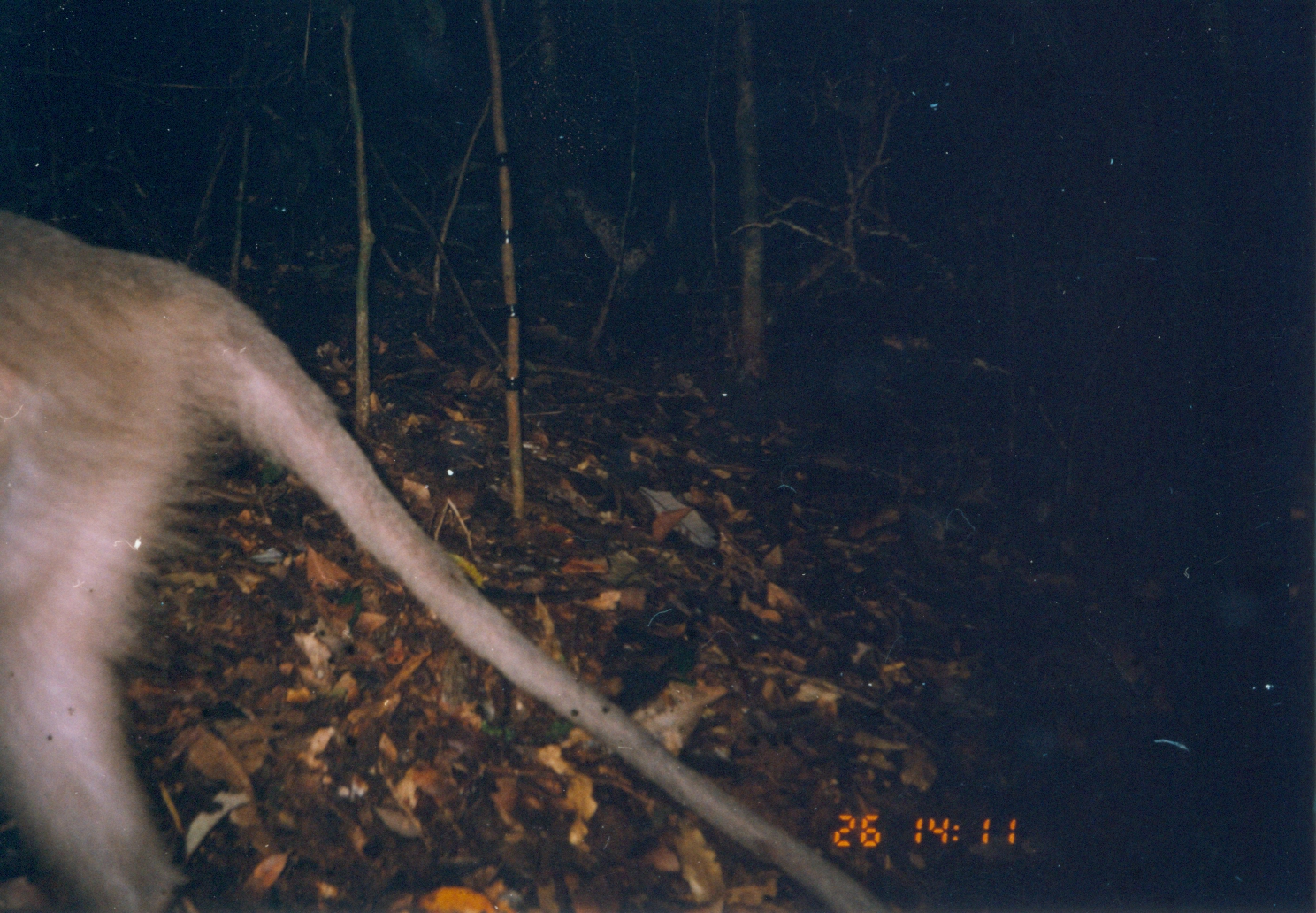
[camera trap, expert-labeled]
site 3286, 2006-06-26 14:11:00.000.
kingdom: Animalia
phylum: Chordata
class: Mammalia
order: Primates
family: Cercopithecidae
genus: Cercocebus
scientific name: Cercocebus sanjei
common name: sanje mangabey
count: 1